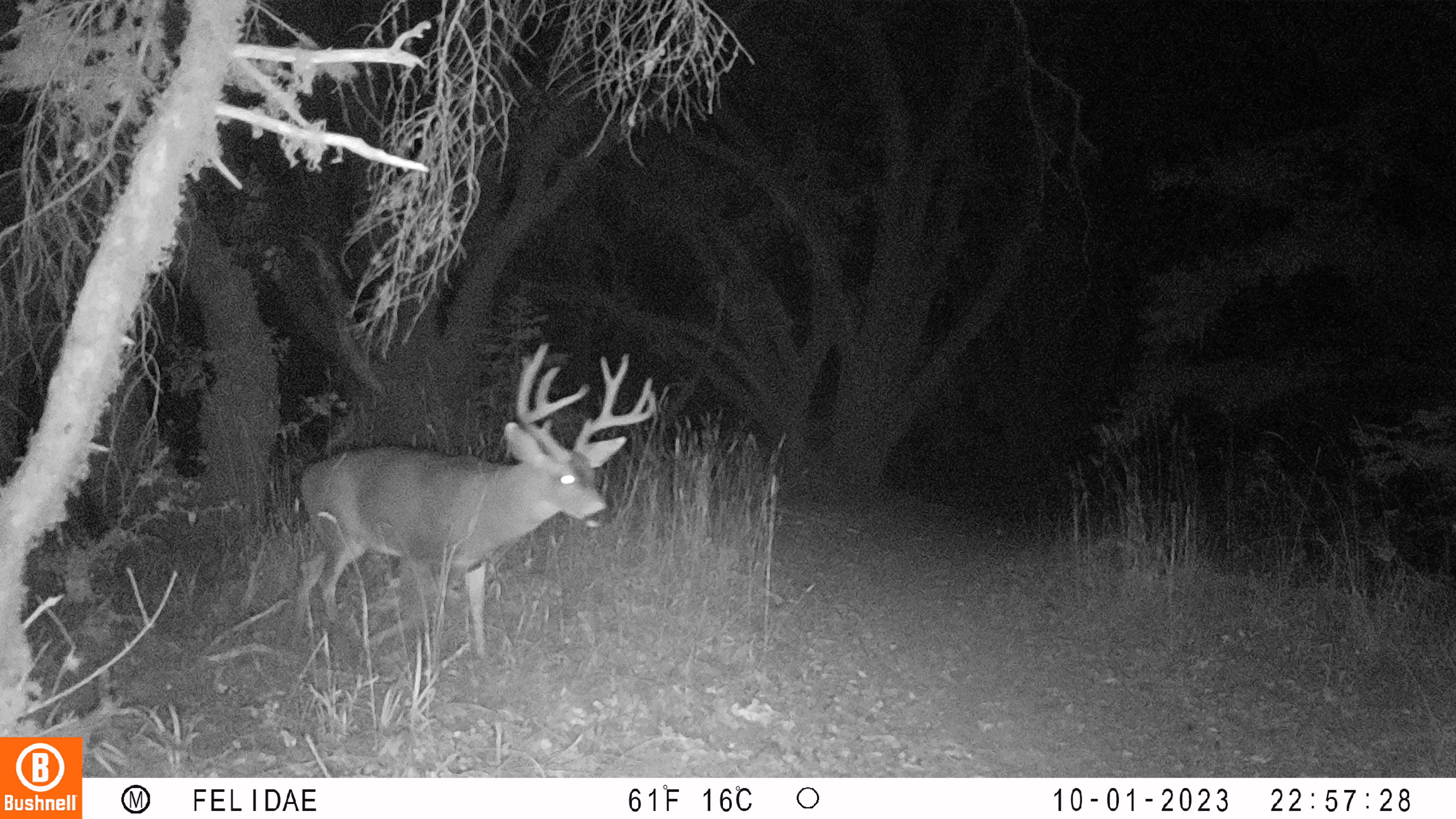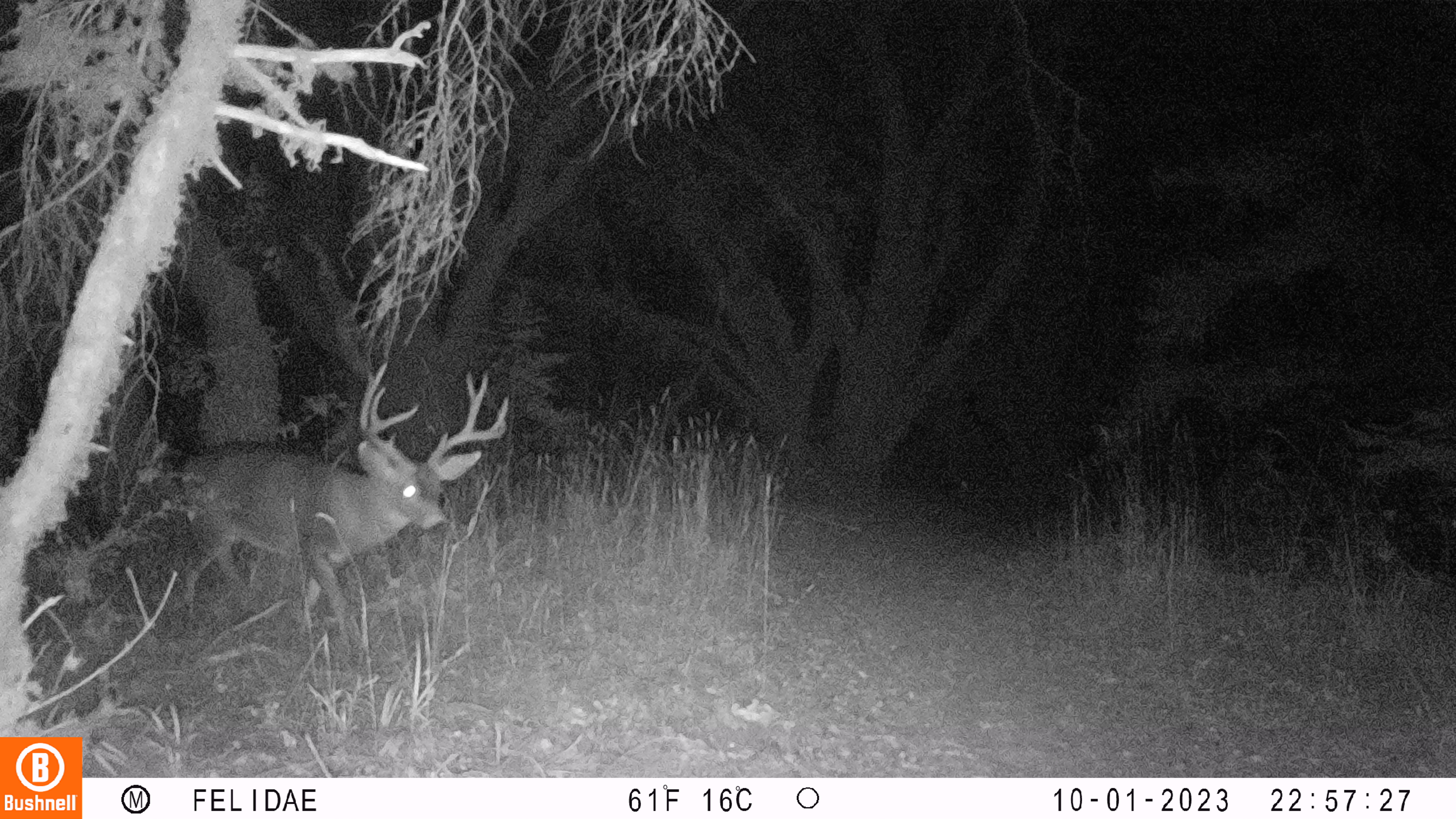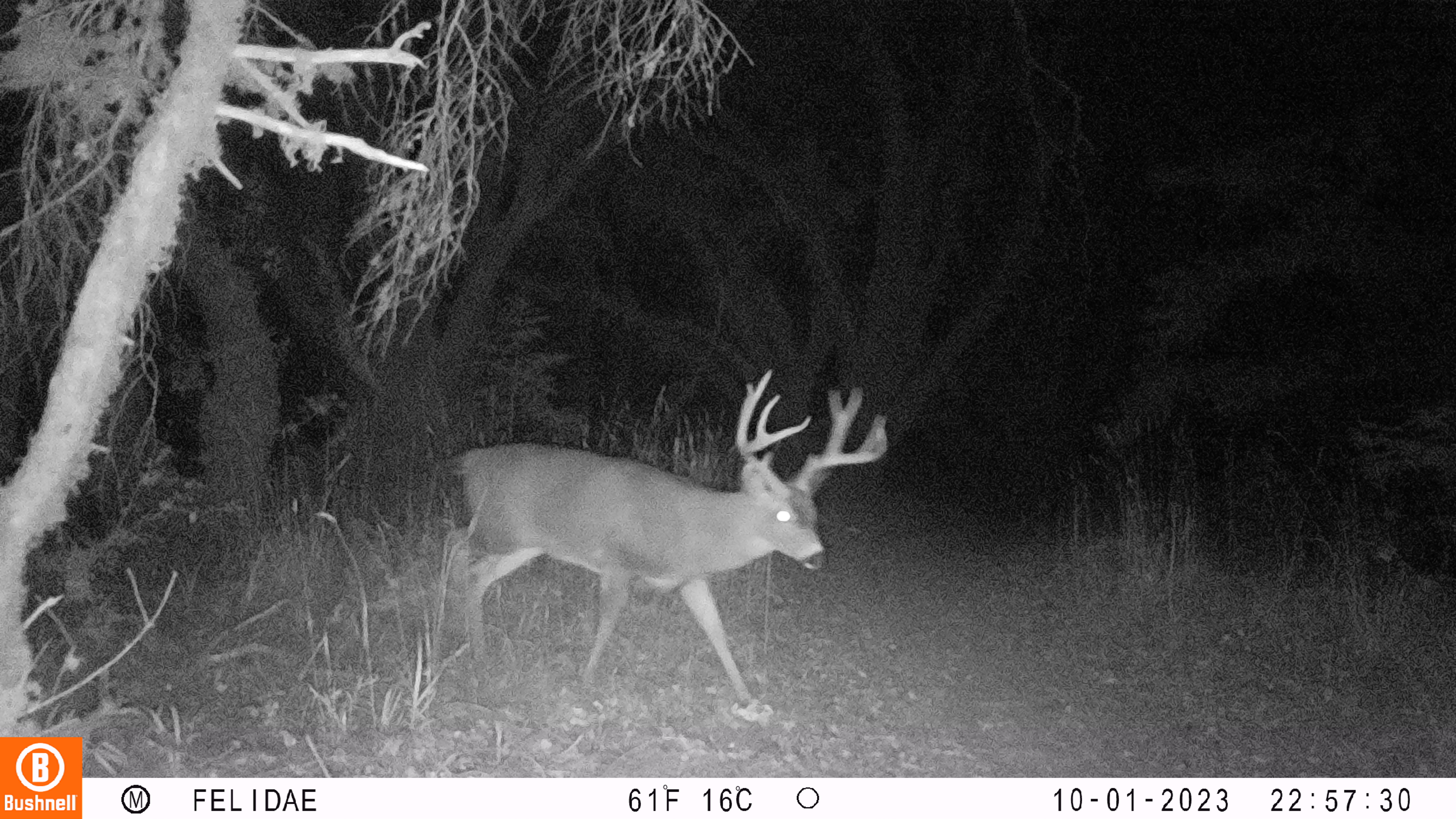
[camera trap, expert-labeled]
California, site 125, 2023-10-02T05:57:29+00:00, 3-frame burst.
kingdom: Animalia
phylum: Chordata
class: Mammalia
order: Artiodactyla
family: Cervidae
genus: Odocoileus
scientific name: Odocoileus hemionus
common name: mule deer